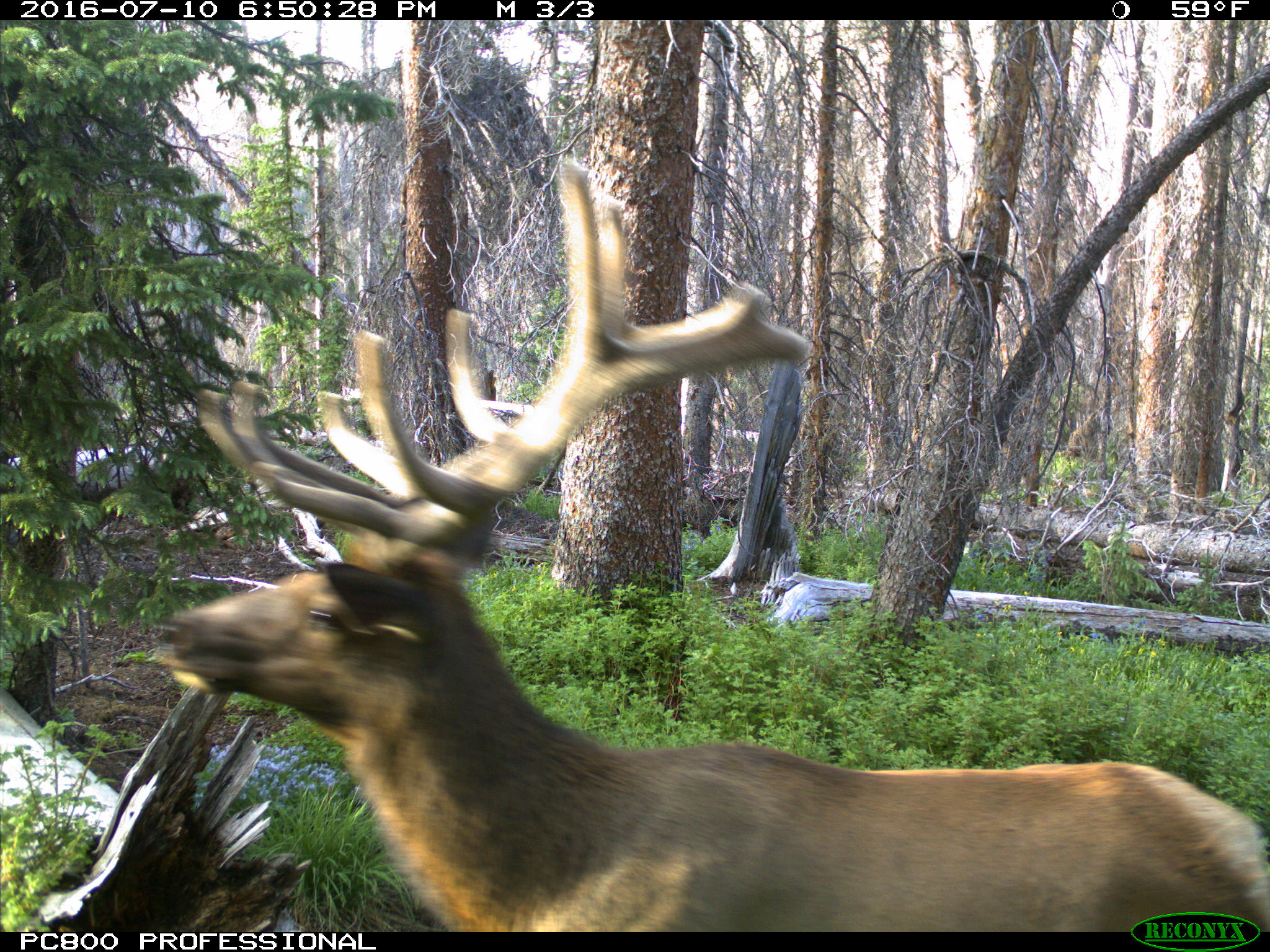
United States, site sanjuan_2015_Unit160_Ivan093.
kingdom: Animalia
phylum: Chordata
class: Mammalia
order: Artiodactyla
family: Cervidae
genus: Cervus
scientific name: Cervus elaphus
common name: red deer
Cervus elaphus (red deer).